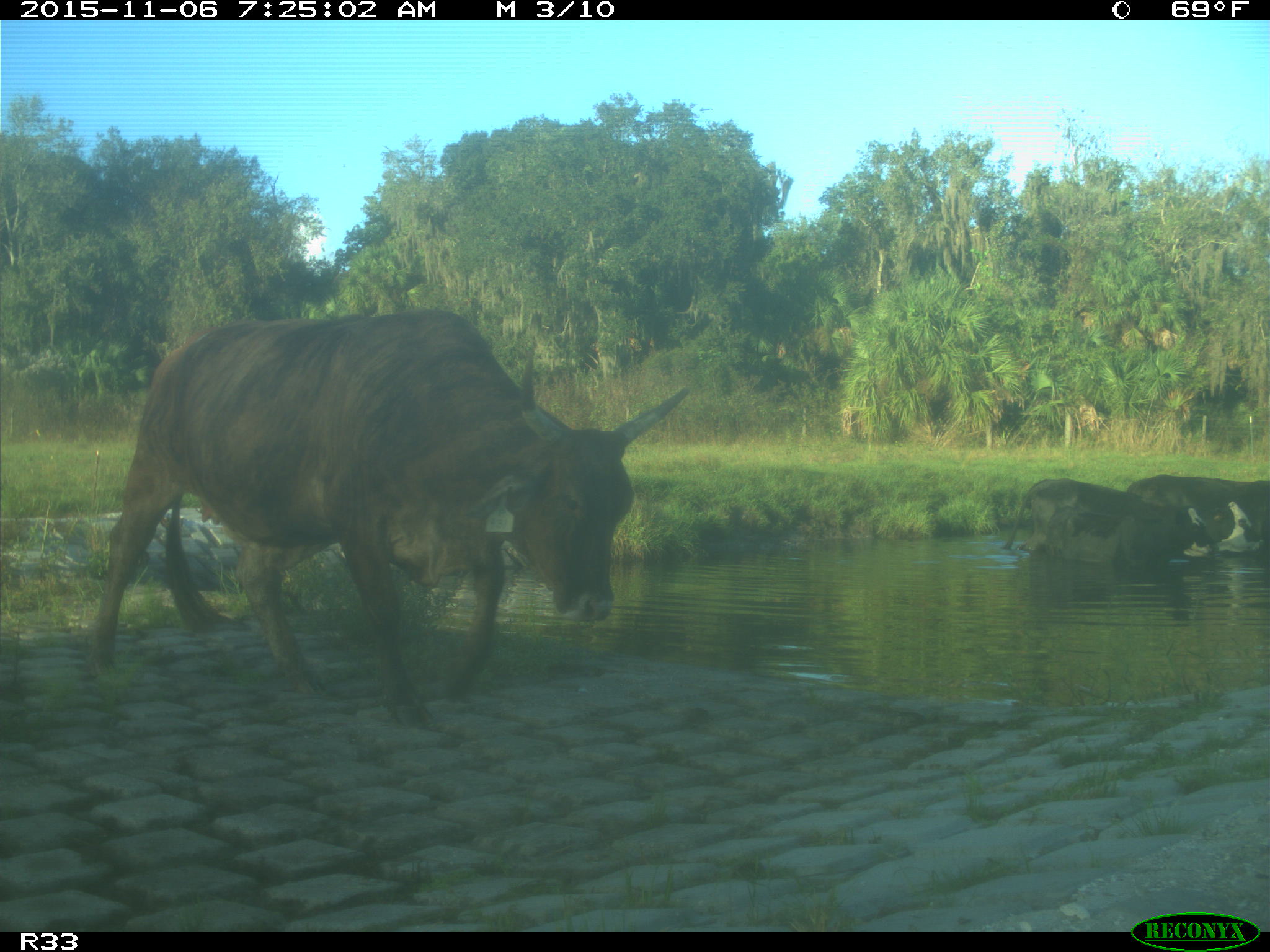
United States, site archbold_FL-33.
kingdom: Animalia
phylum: Chordata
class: Mammalia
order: Artiodactyla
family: Bovidae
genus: Bos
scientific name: Bos taurus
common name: domestic cow